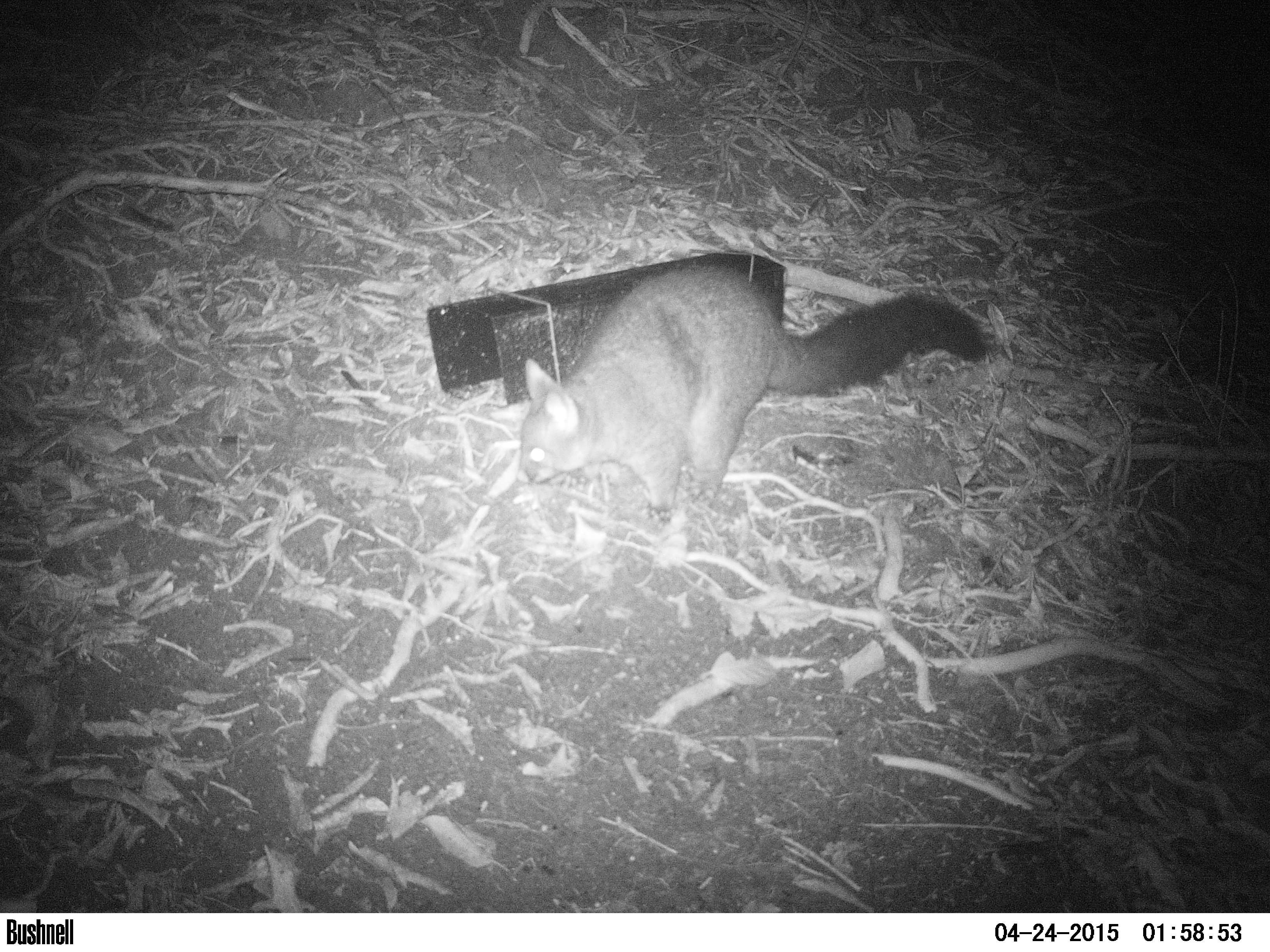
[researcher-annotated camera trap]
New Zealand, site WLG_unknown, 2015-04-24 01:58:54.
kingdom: Animalia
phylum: Chordata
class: Mammalia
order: Diprotodontia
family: Phalangeridae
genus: Trichosurus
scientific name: Trichosurus vulpecula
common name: common brushtail possum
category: possum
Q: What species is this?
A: Possum (common brushtail possum) (Trichosurus vulpecula).